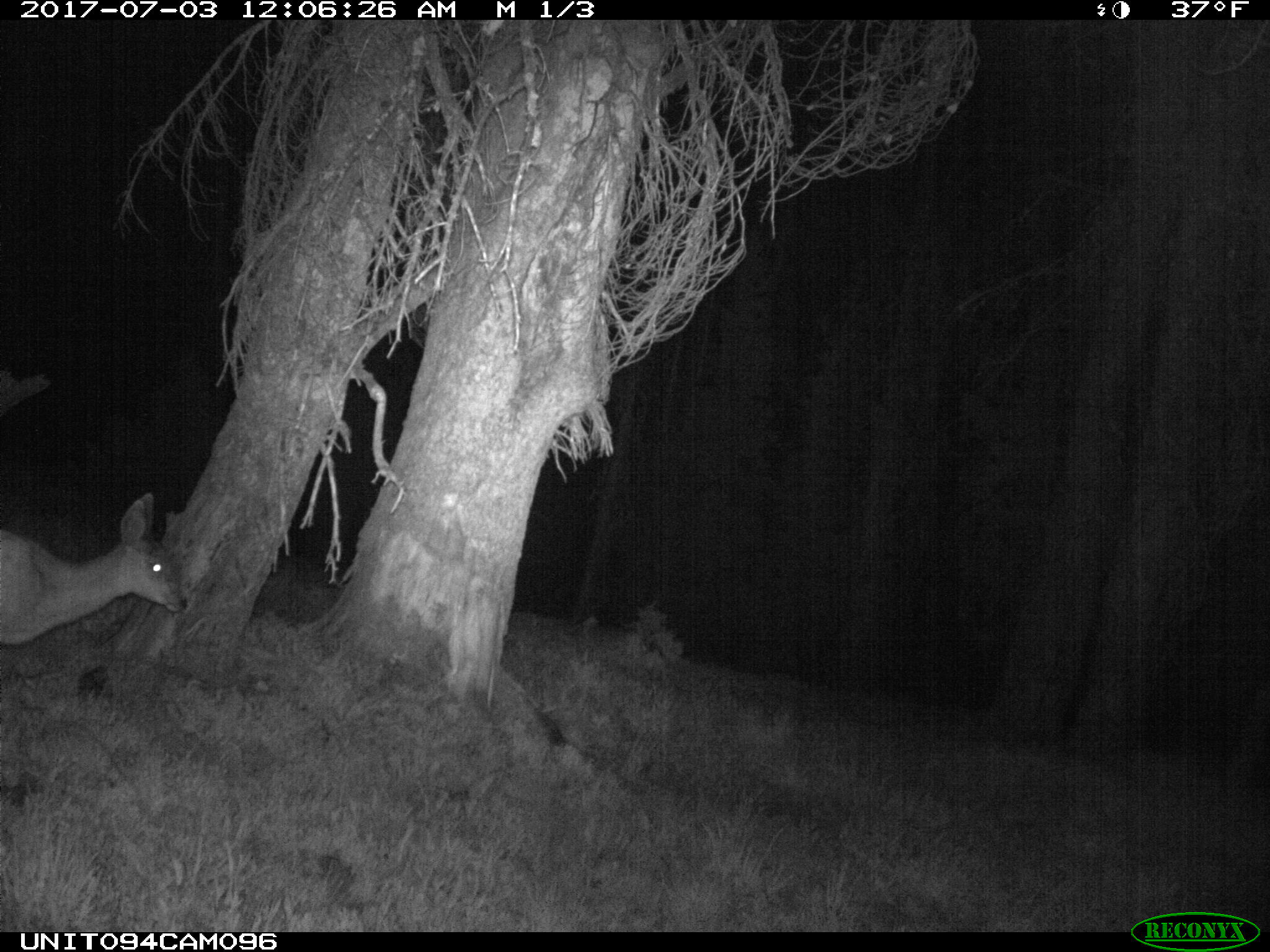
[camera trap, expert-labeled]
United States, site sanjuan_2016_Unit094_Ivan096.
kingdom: Animalia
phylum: Chordata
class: Mammalia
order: Artiodactyla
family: Cervidae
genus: Odocoileus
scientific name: Odocoileus hemionus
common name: mule deer